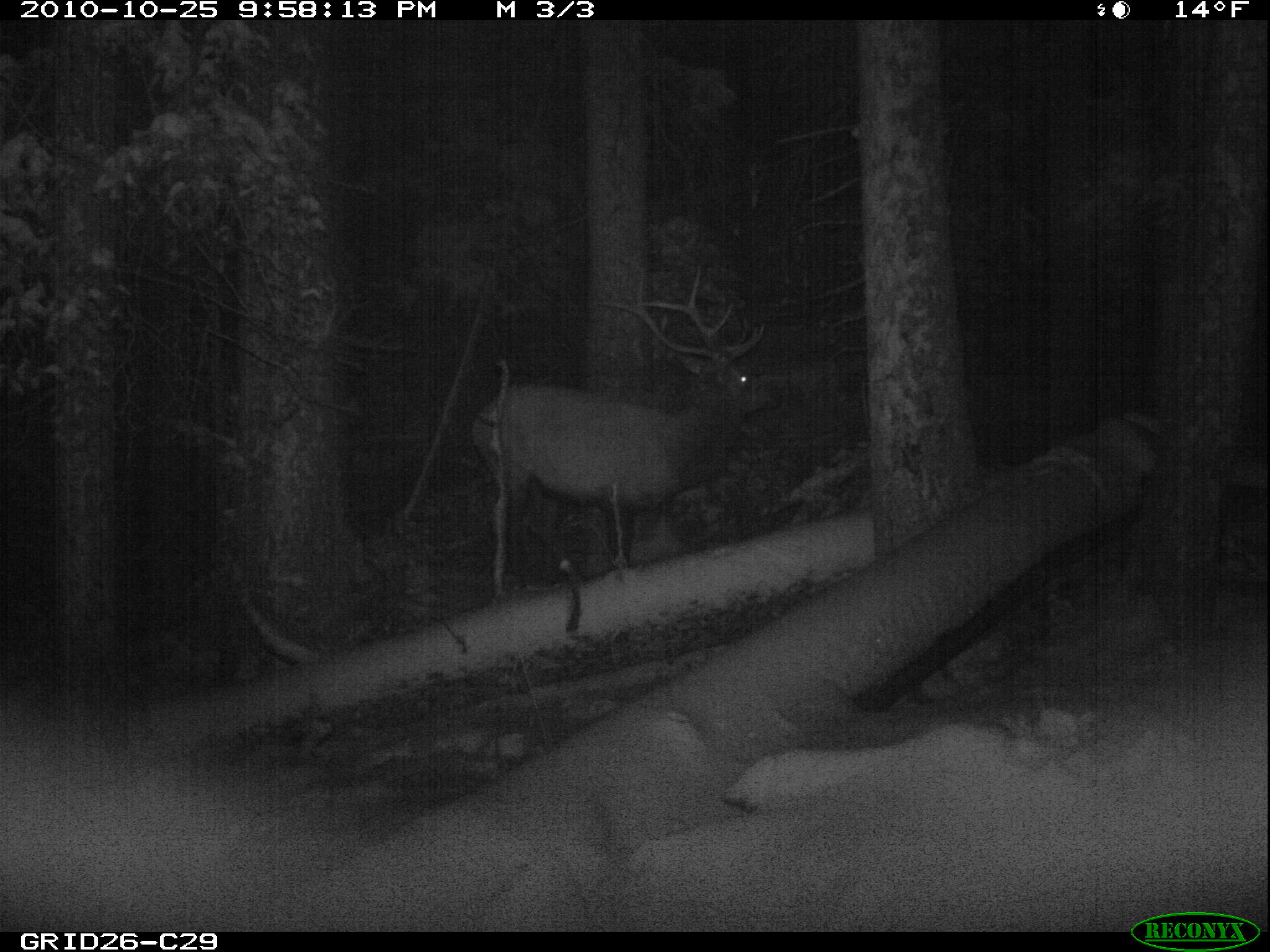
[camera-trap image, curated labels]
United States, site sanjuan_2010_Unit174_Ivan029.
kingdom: Animalia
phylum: Chordata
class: Mammalia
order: Artiodactyla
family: Cervidae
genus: Cervus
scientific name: Cervus elaphus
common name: red deer